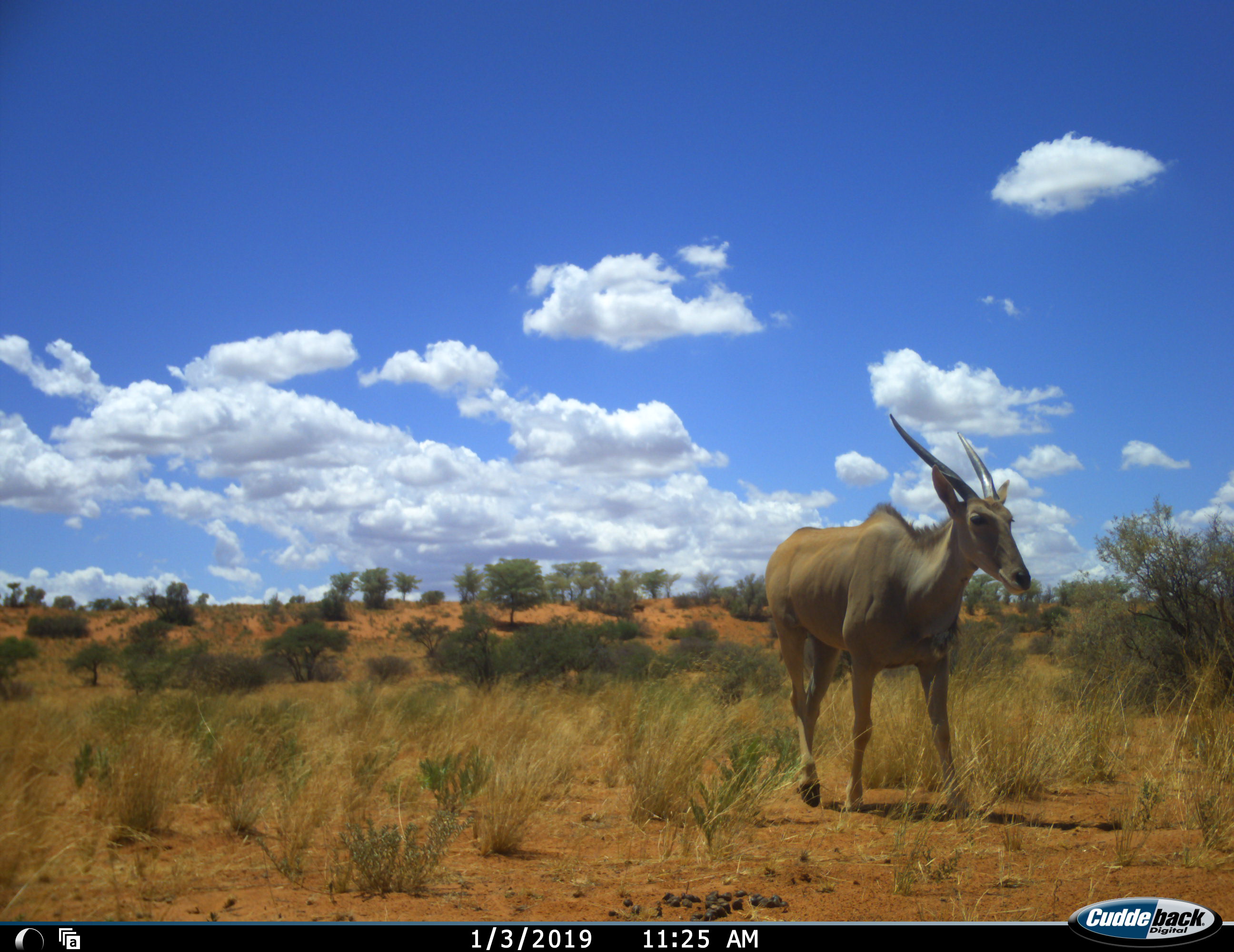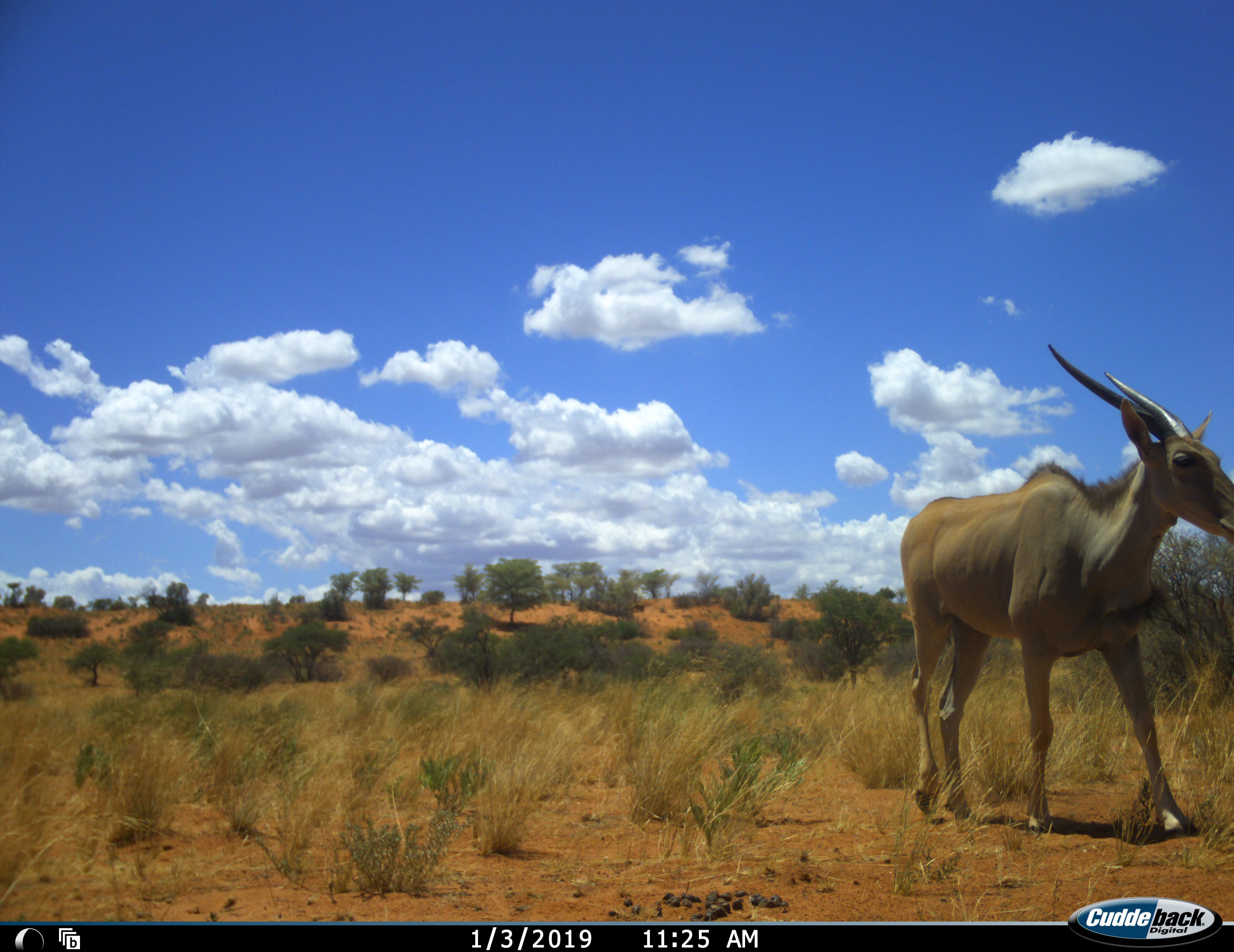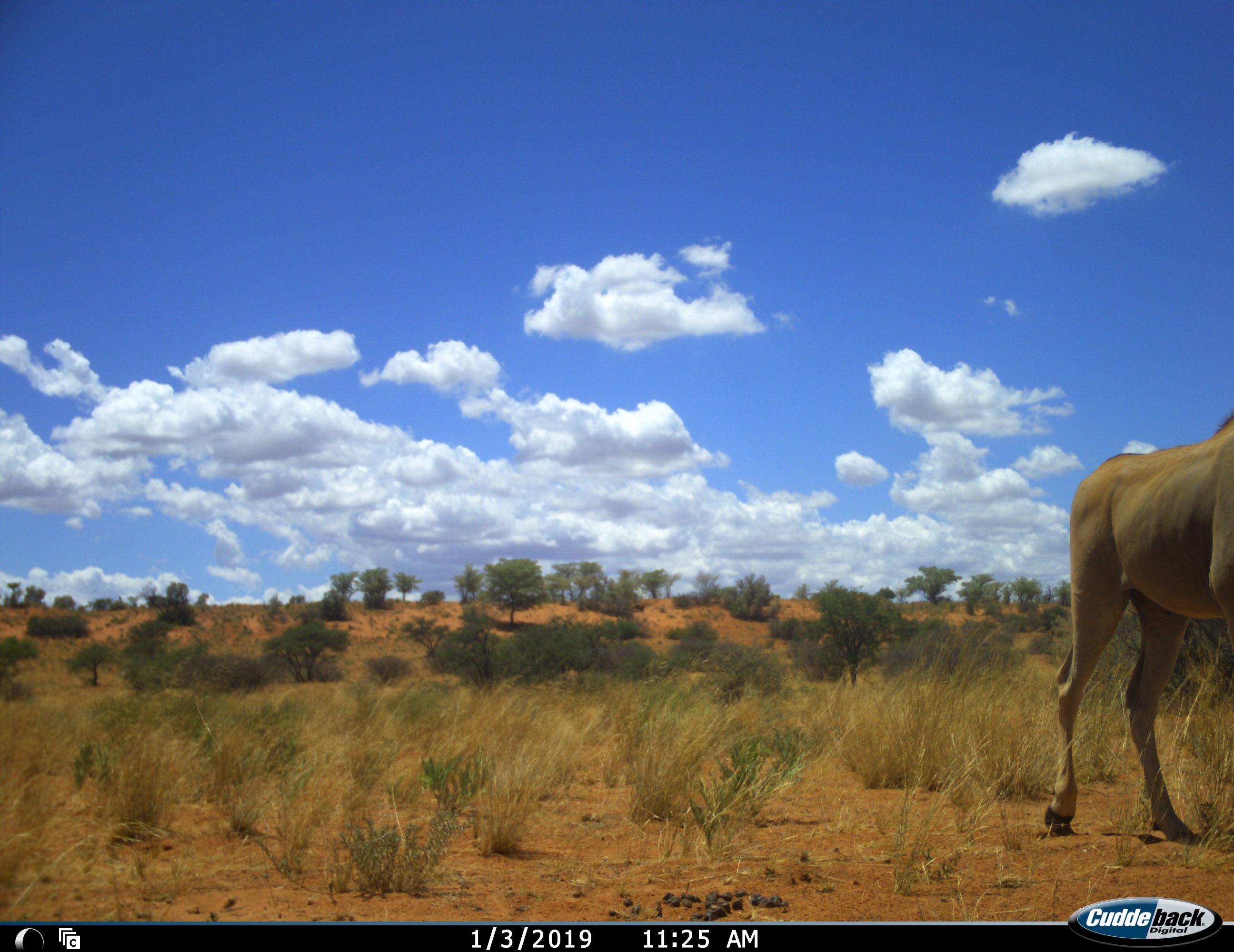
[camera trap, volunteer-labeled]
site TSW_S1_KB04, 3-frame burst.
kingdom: Animalia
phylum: Chordata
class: Mammalia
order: Artiodactyla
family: Bovidae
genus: Tragelaphus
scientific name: Tragelaphus oryx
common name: eland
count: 1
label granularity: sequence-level